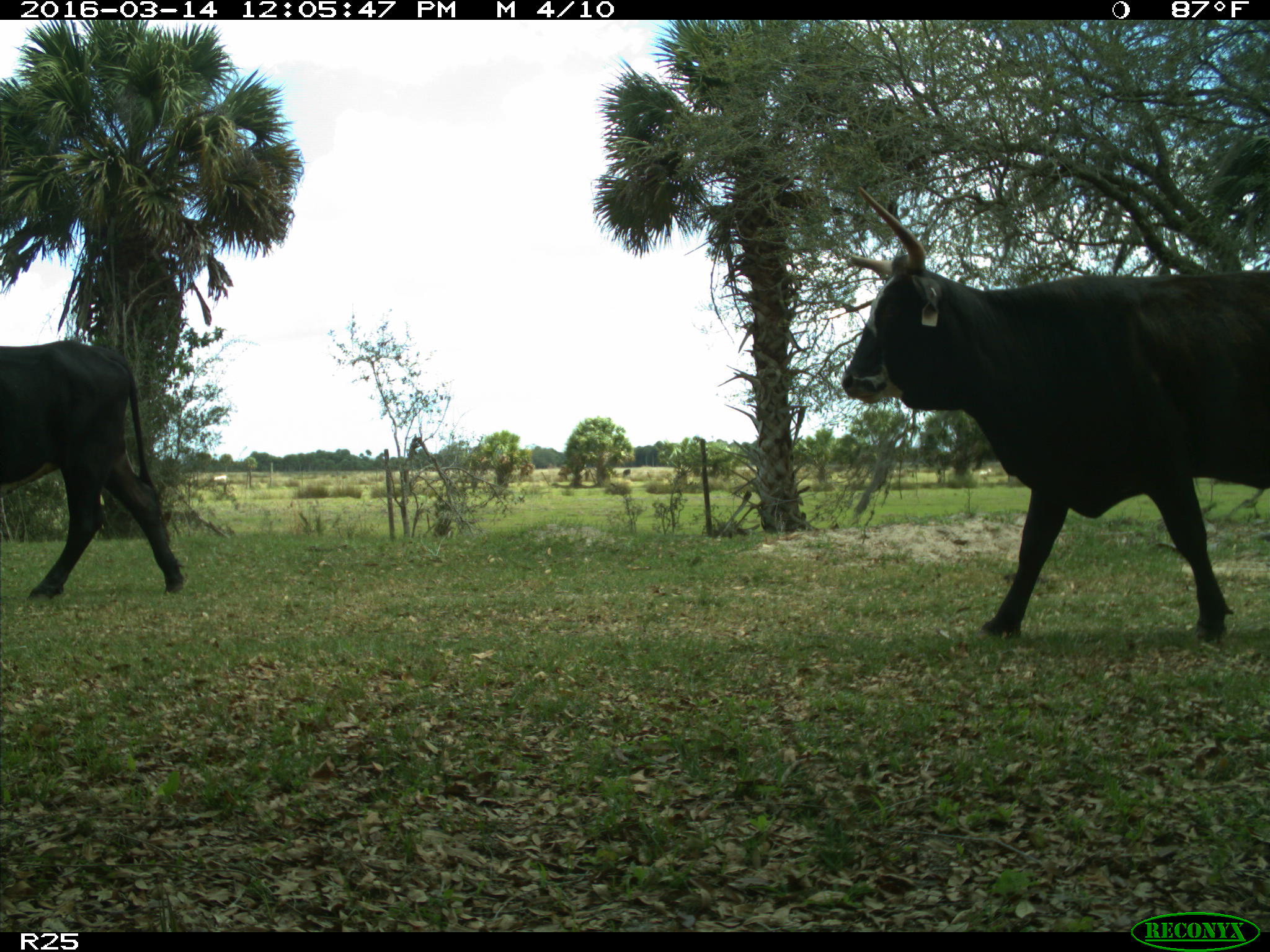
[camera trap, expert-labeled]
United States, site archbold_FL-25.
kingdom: Animalia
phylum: Chordata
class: Mammalia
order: Artiodactyla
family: Bovidae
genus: Bos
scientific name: Bos taurus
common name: domestic cow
Bos taurus (domestic cow).